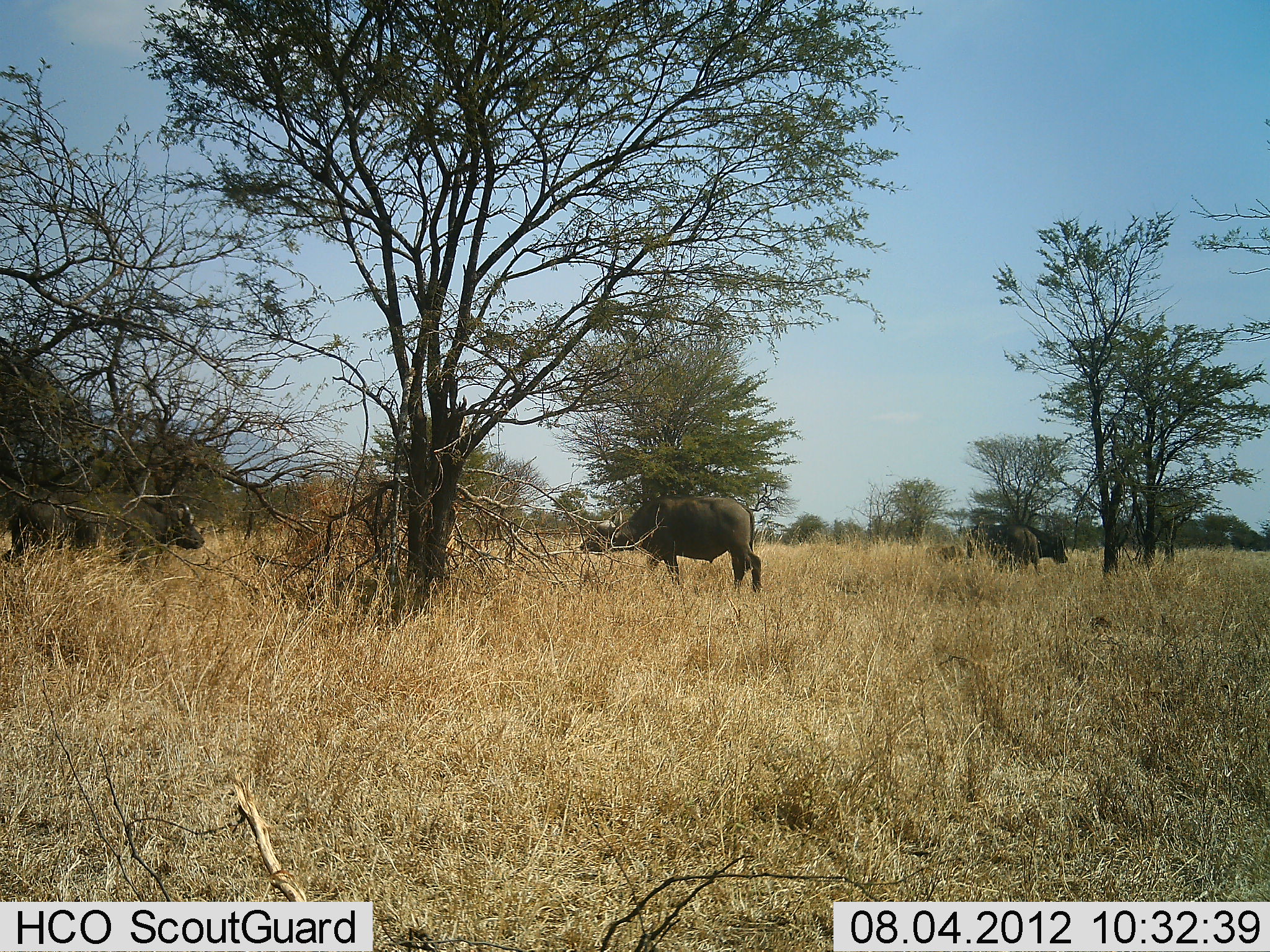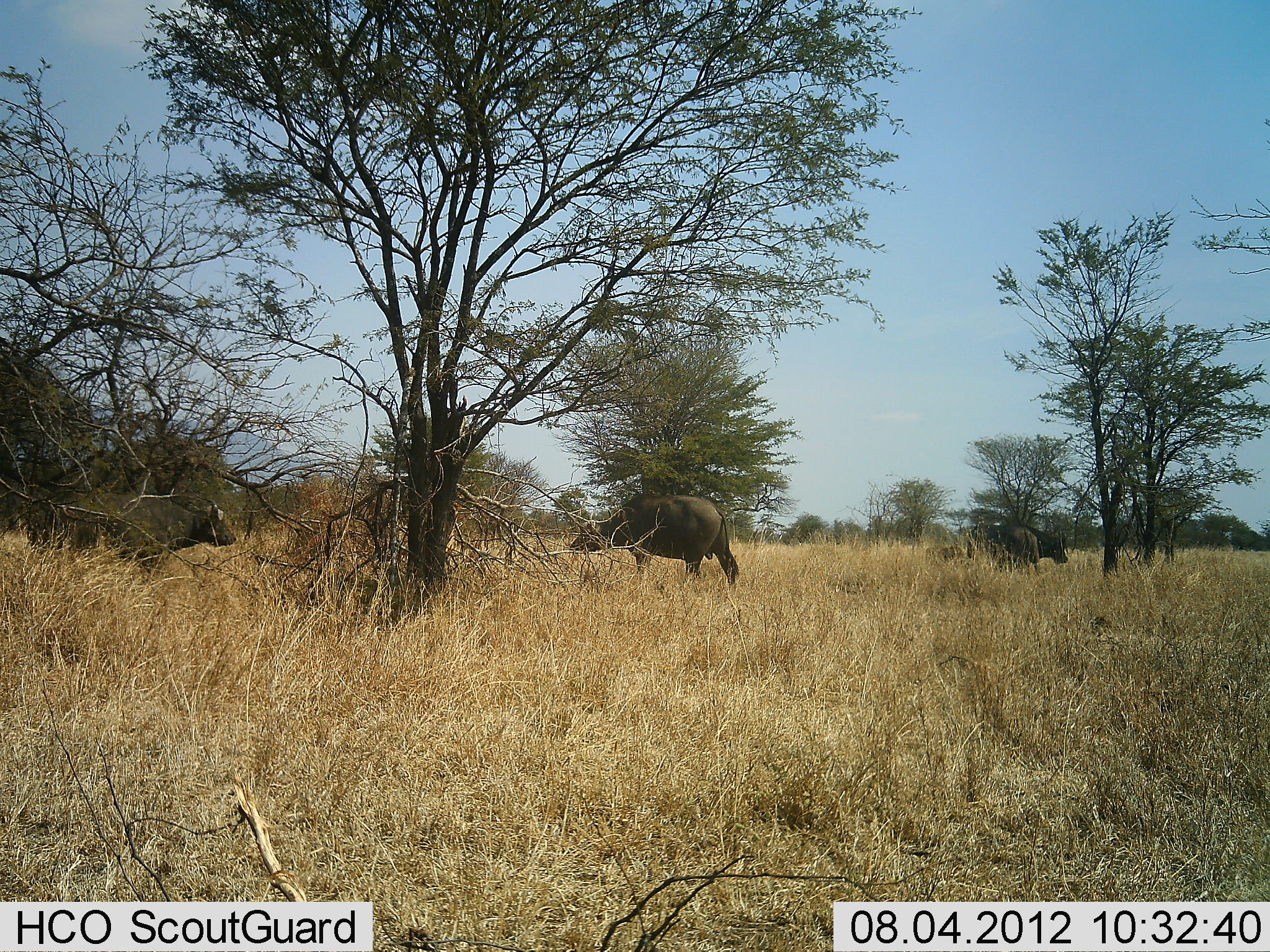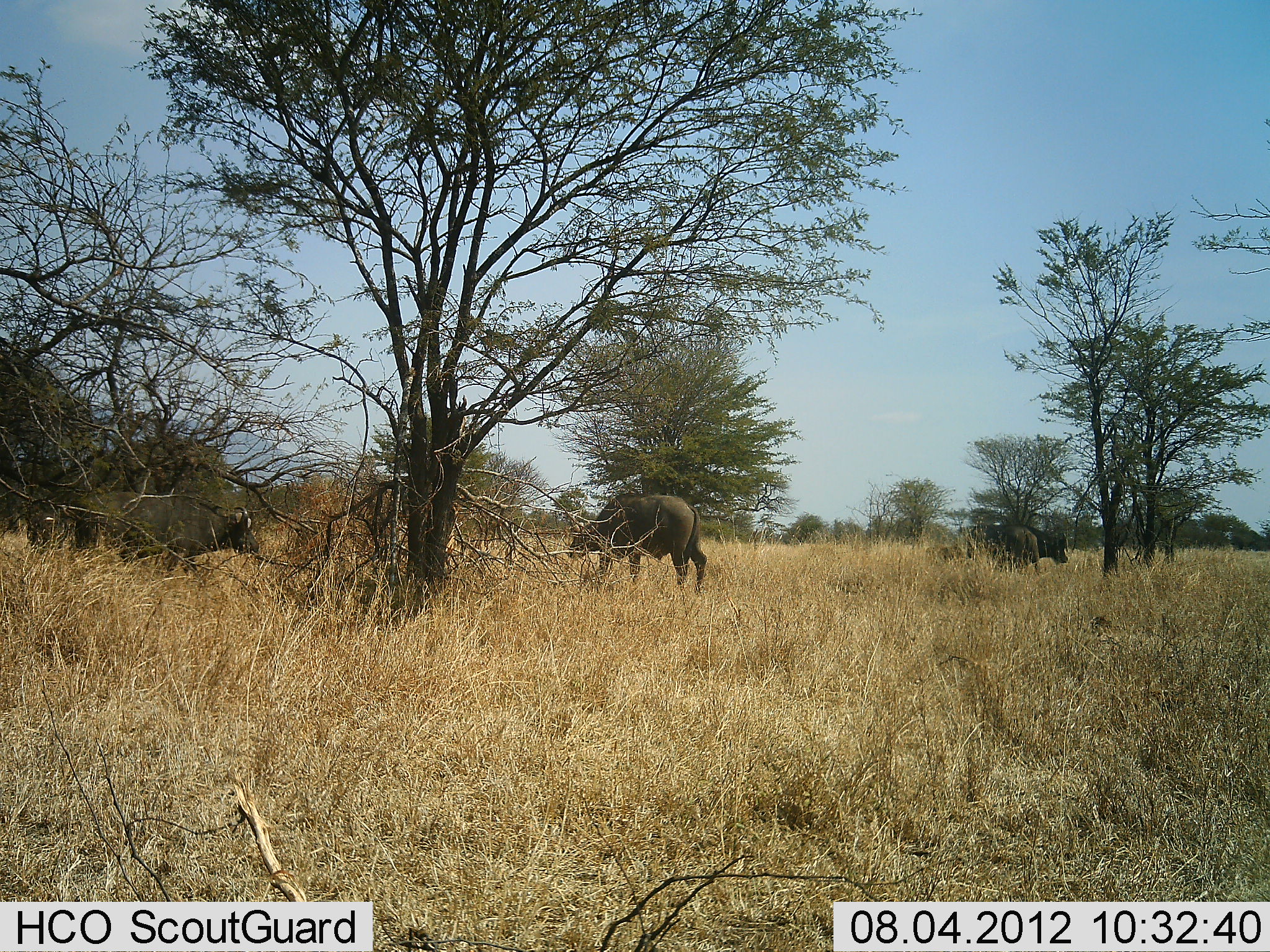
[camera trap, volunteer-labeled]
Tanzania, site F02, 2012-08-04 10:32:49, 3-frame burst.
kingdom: Animalia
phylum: Chordata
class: Mammalia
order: Artiodactyla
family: Bovidae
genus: Syncerus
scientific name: Syncerus caffer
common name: cape buffalo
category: buffalo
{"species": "buffalo (cape buffalo) (Syncerus caffer)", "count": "3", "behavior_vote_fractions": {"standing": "80%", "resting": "0%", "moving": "90%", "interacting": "10%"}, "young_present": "0%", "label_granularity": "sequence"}